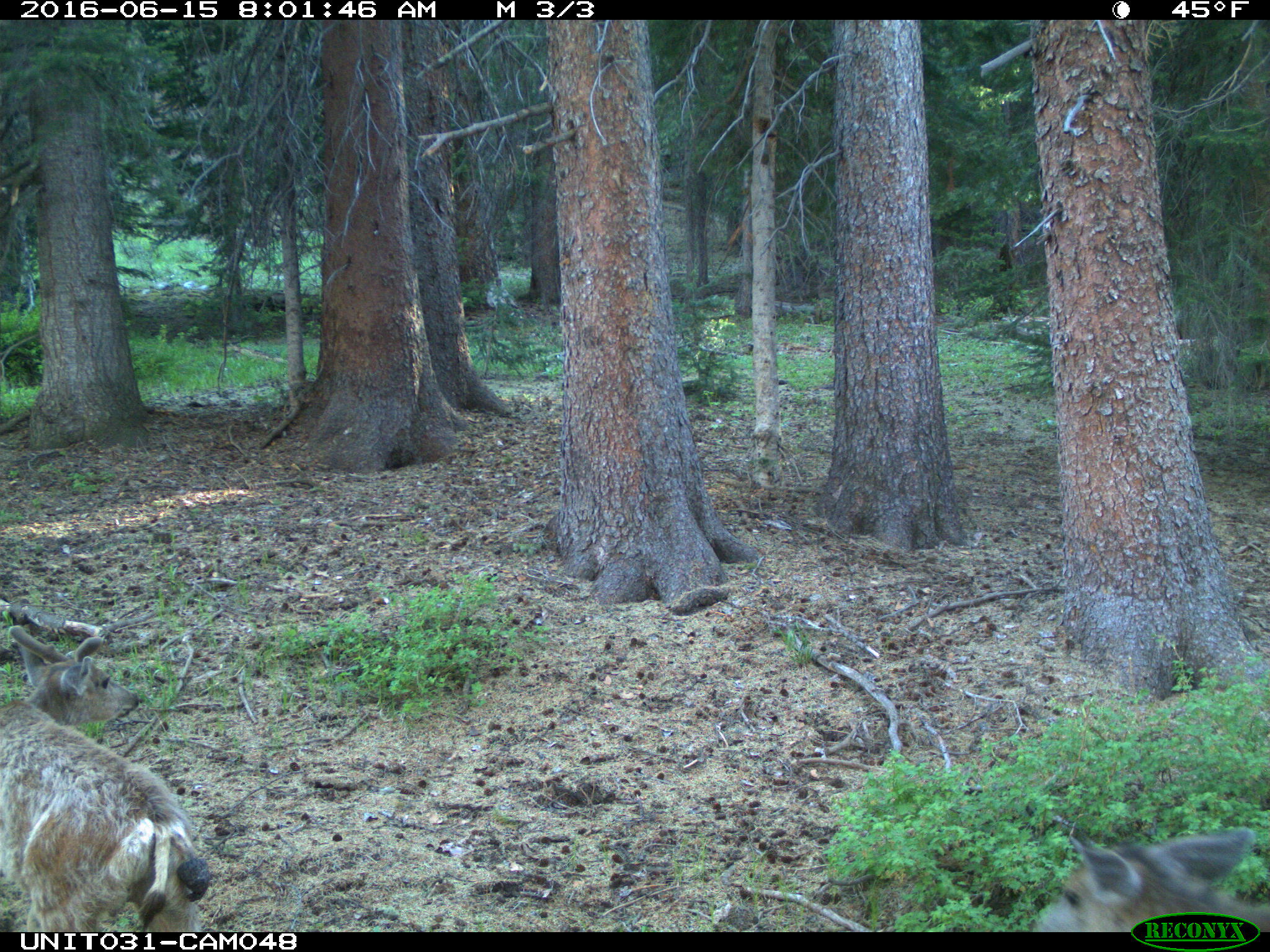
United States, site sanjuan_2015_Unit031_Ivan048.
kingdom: Animalia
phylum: Chordata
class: Mammalia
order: Artiodactyla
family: Cervidae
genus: Odocoileus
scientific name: Odocoileus hemionus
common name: mule deer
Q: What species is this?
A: Odocoileus hemionus (mule deer).